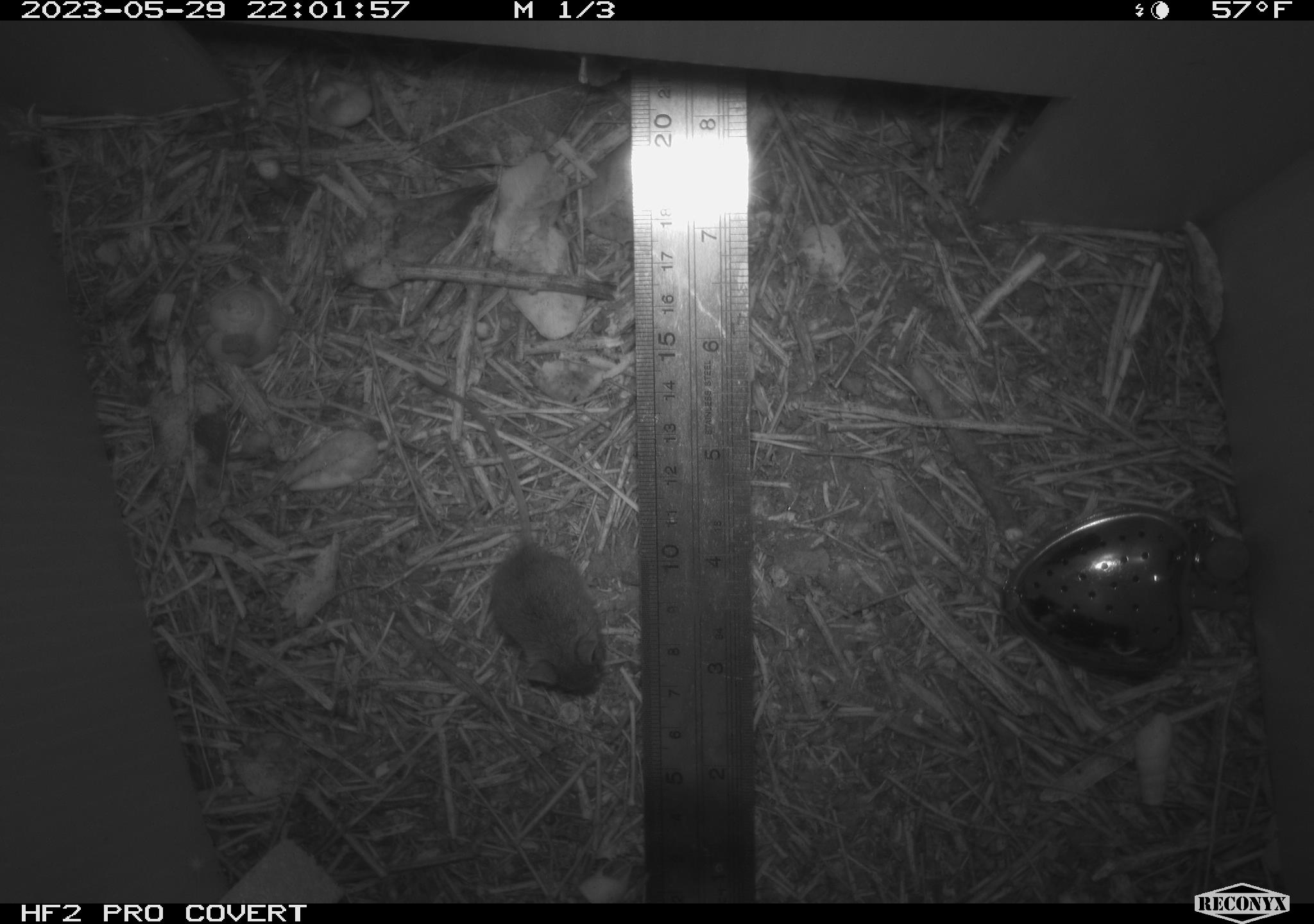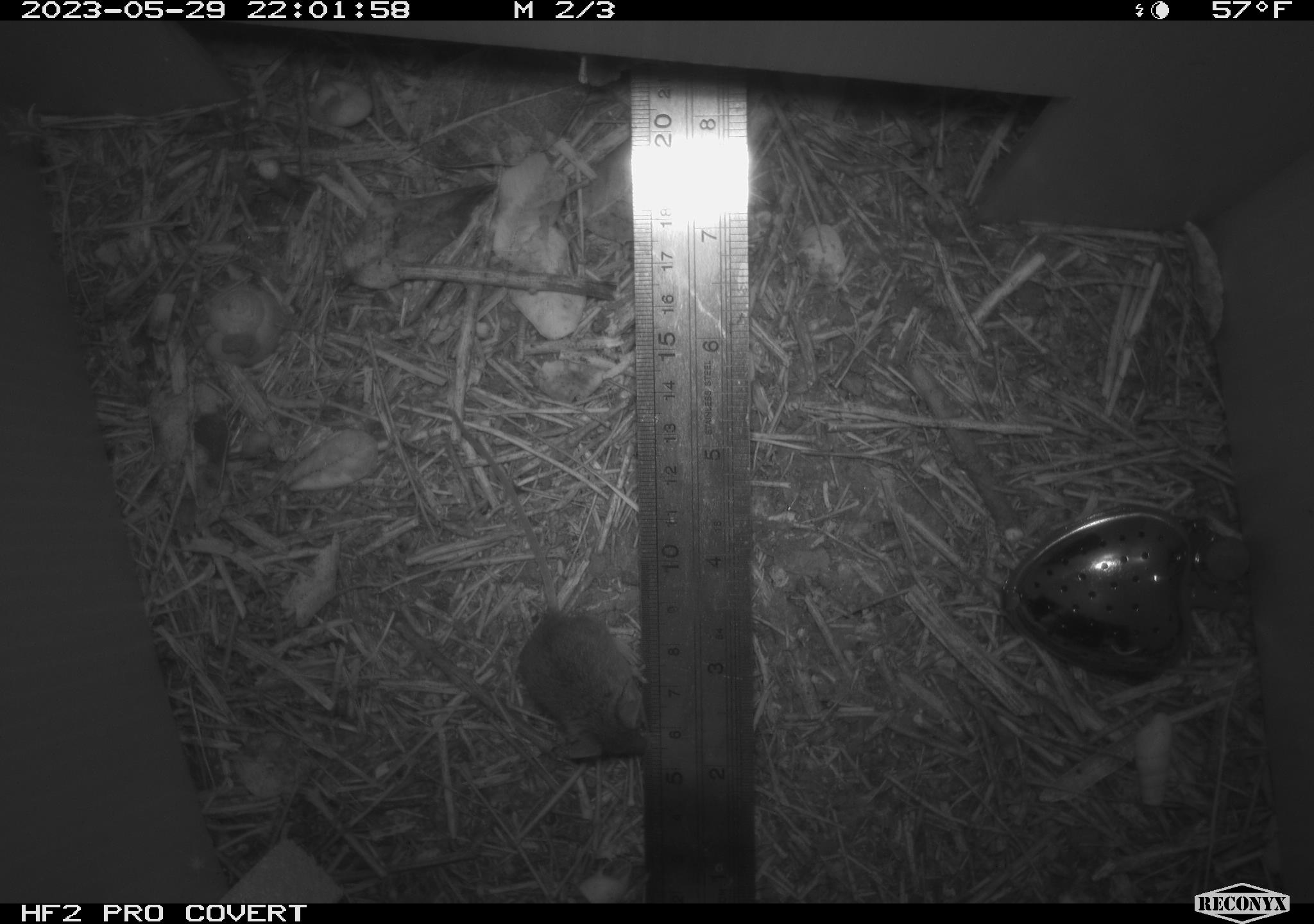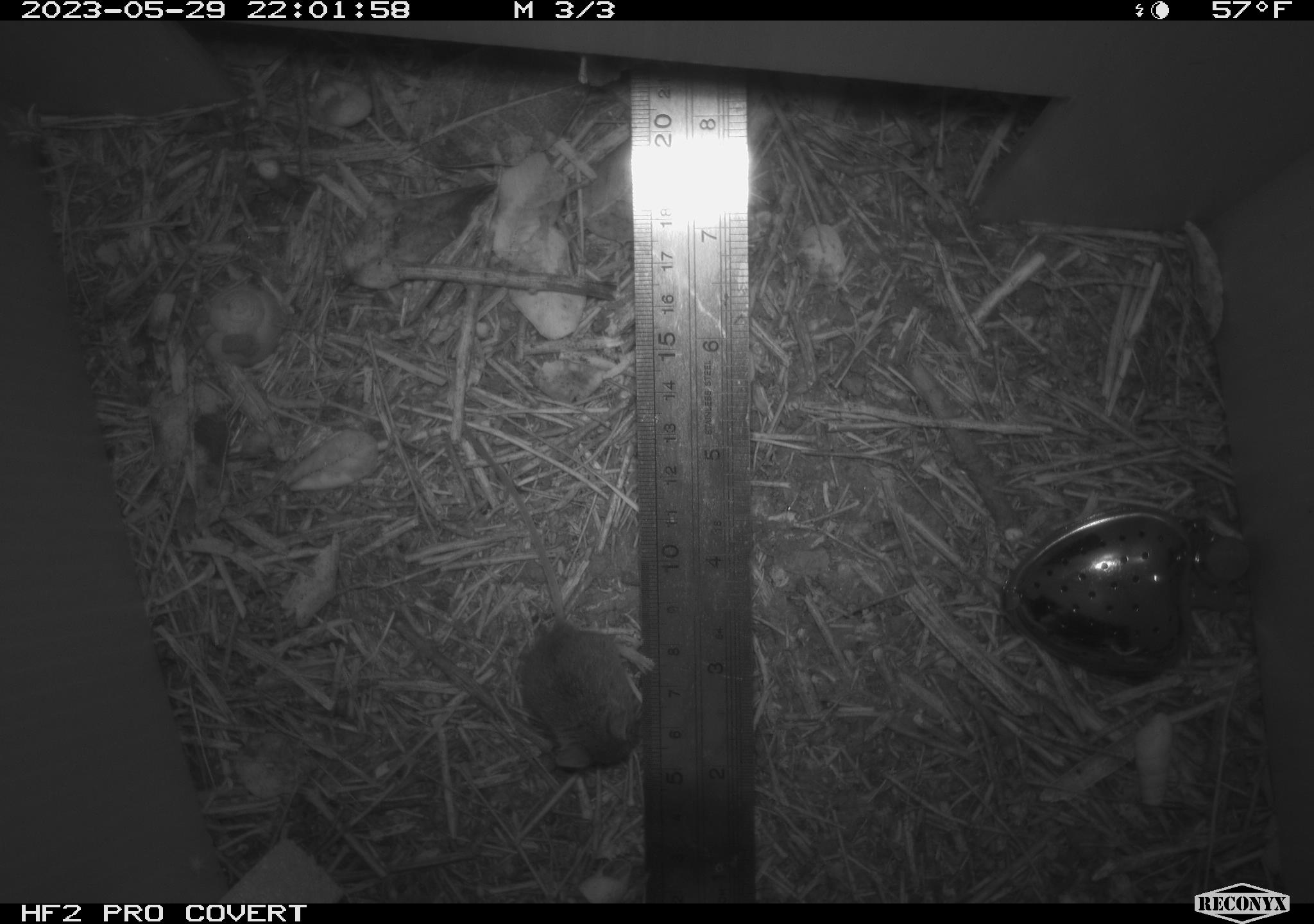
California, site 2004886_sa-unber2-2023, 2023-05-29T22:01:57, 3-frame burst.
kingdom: Animalia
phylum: Chordata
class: Mammalia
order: Rodentia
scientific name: Rodentia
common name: mouse species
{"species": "mouse species (Rodentia)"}